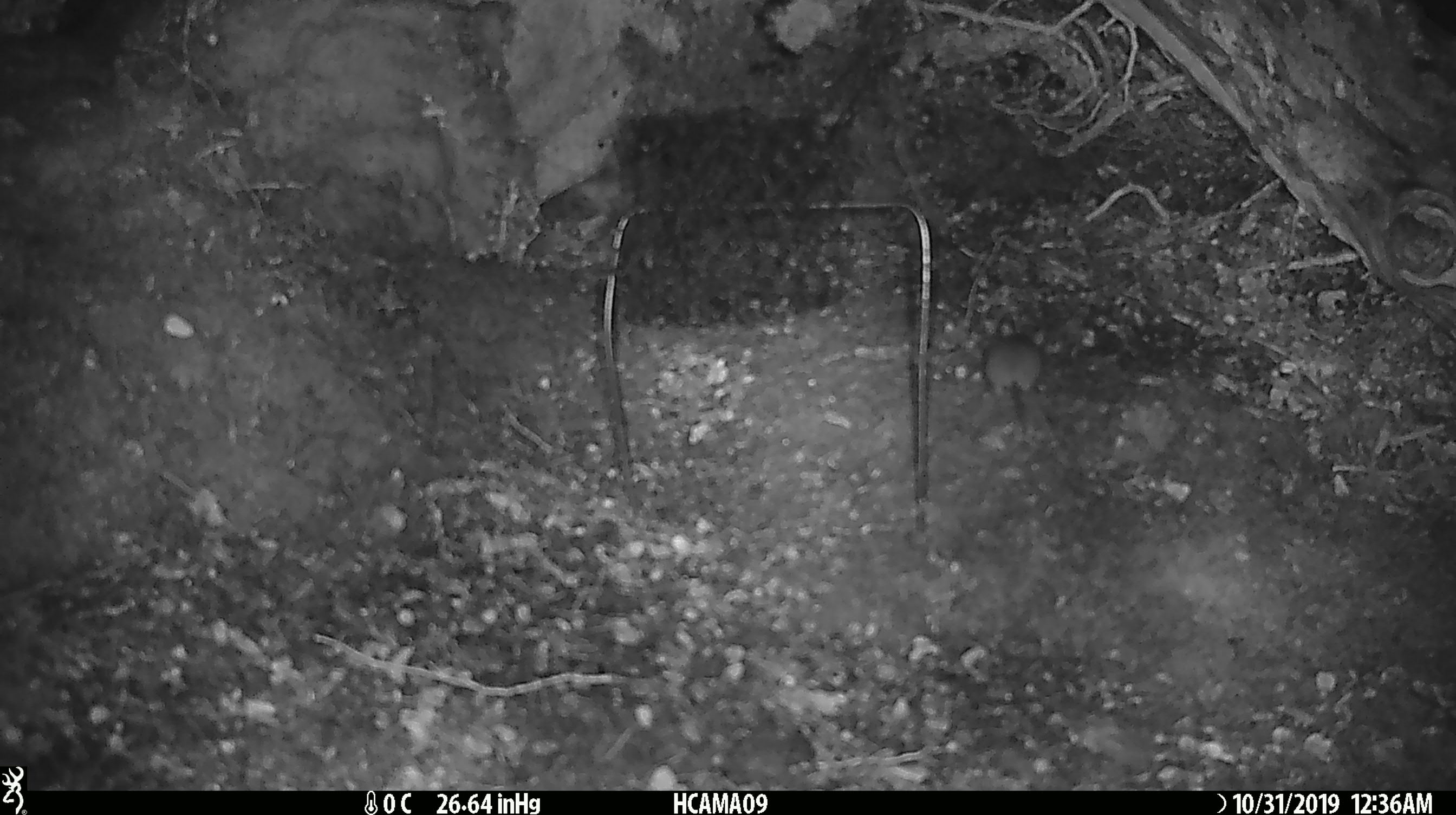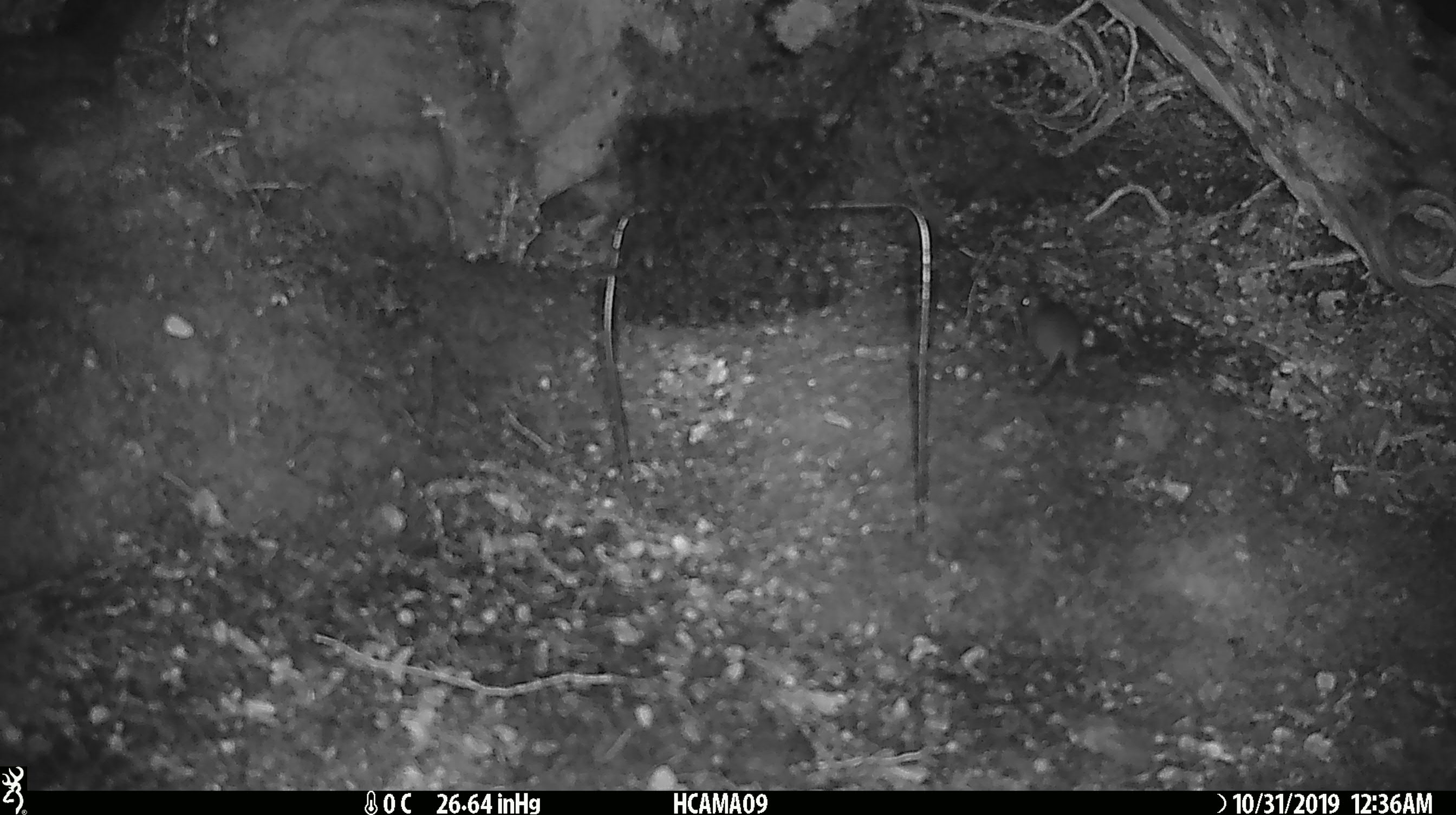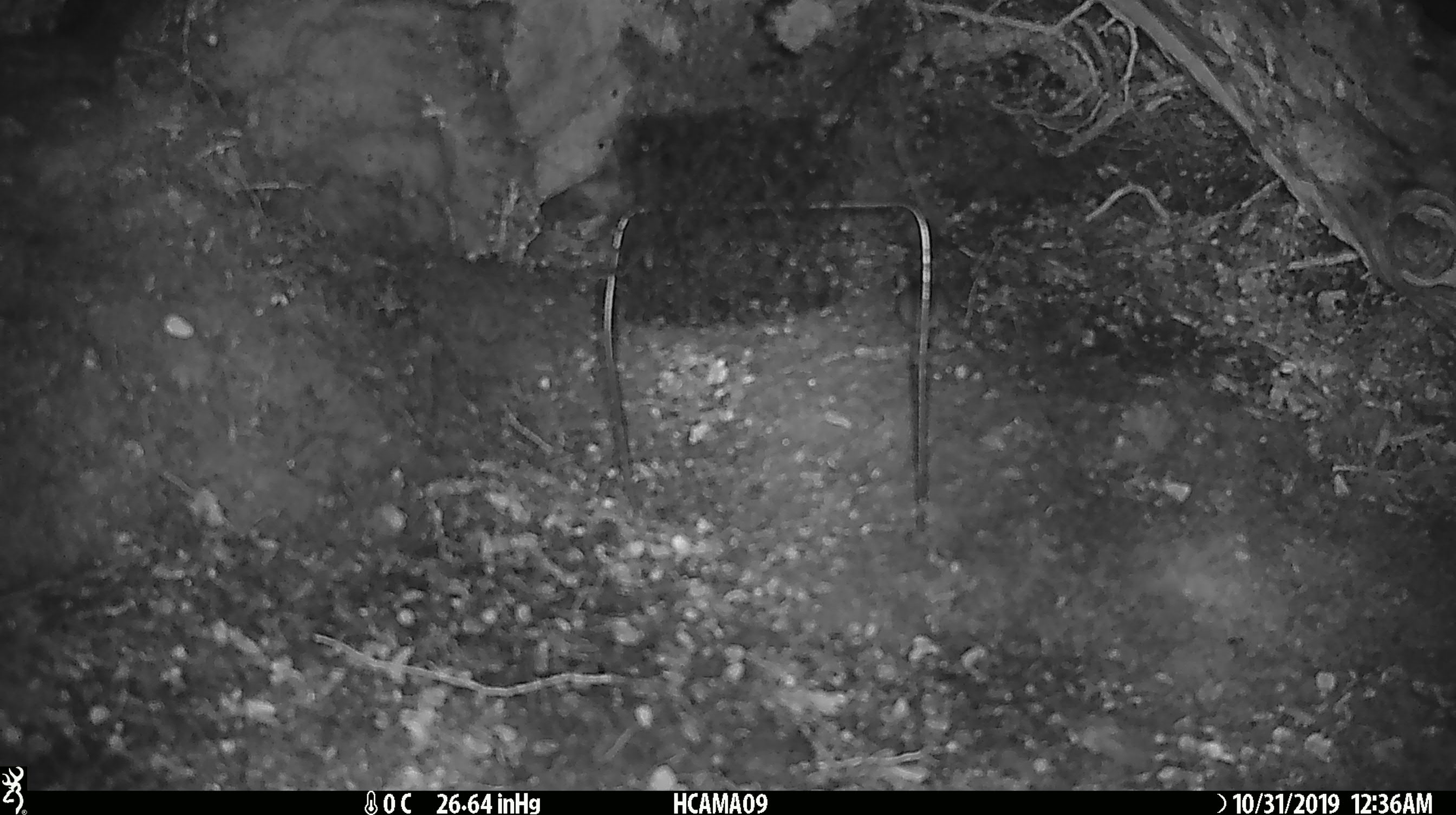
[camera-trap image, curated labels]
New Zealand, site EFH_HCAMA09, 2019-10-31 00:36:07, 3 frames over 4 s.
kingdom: Animalia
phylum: Chordata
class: Mammalia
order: Rodentia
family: Muridae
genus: Mus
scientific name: Mus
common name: mouse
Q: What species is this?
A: Mouse (Mus).